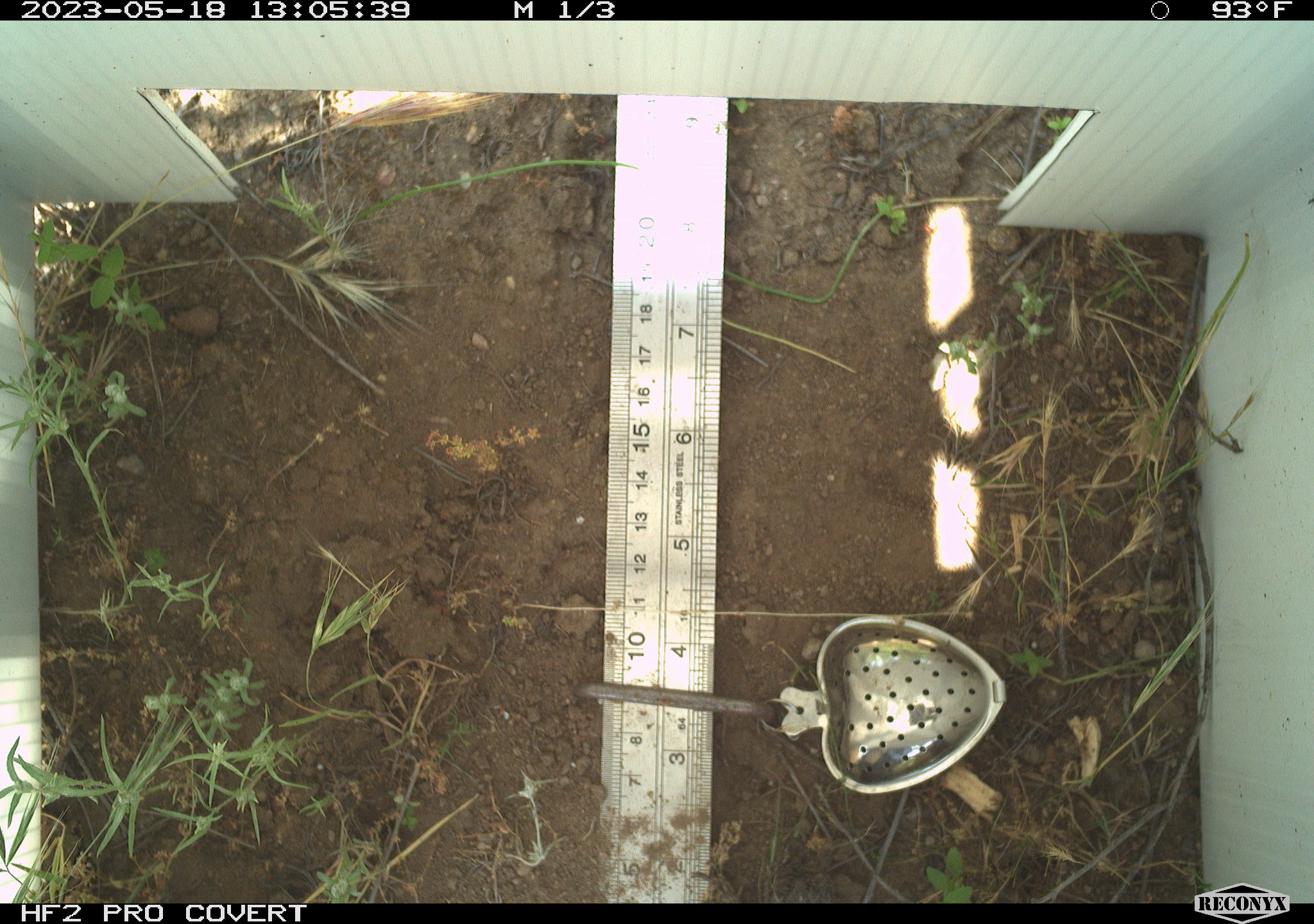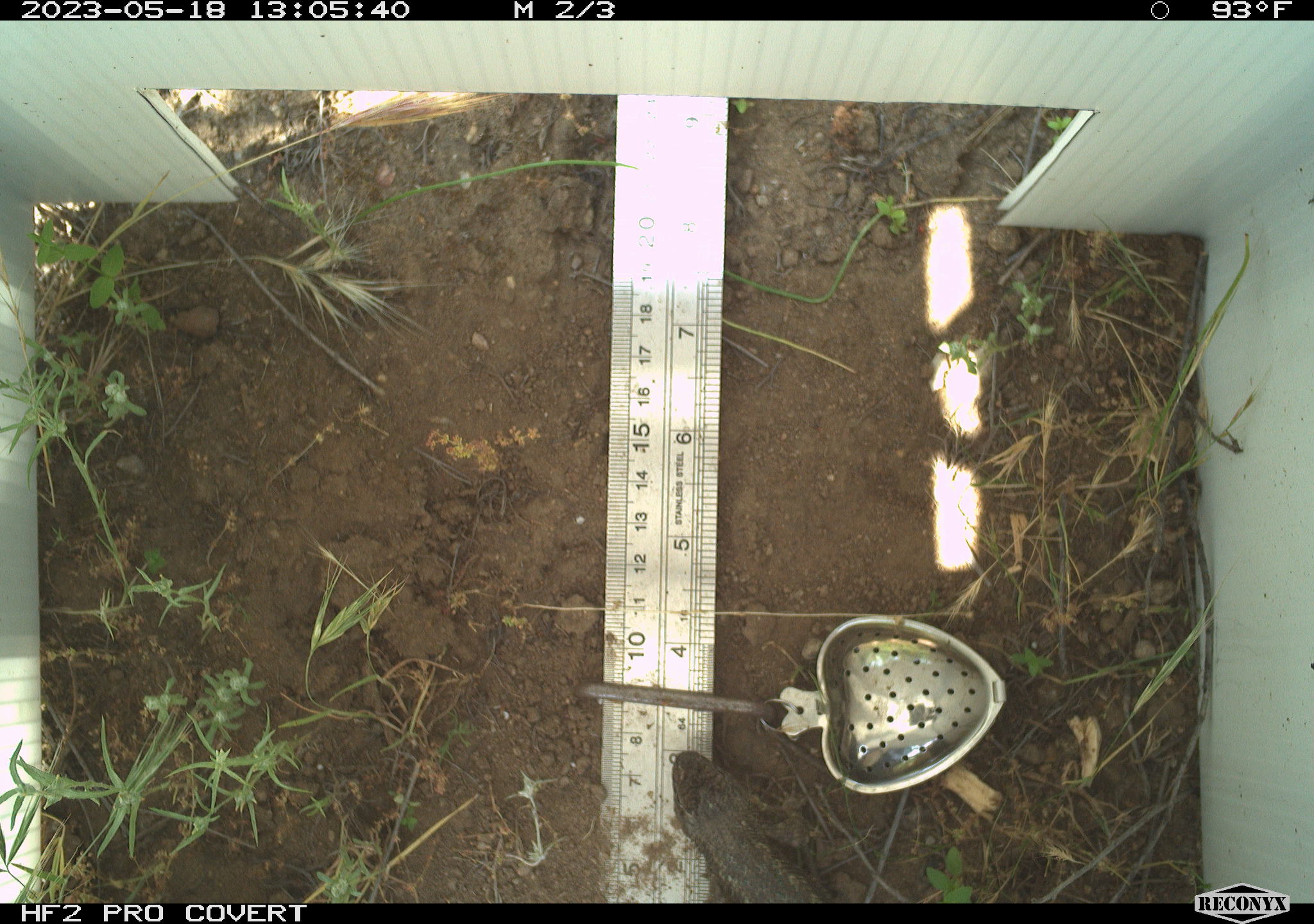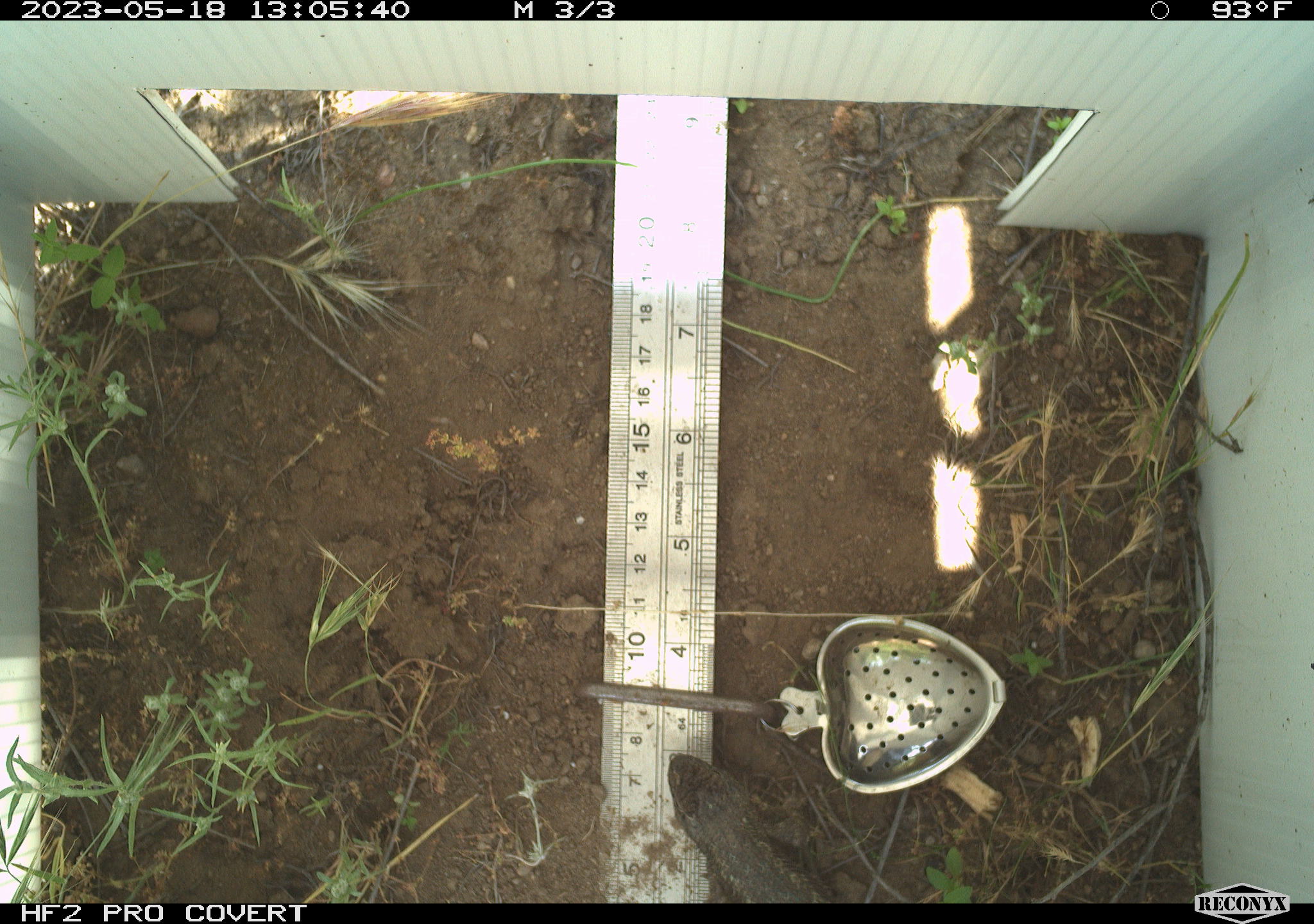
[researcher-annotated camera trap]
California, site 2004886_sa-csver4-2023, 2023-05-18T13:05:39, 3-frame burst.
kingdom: Animalia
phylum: Chordata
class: Reptilia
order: Squamata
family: Phrynosomatidae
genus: Sceloporus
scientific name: Sceloporus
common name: spiny lizards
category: sceloporus species